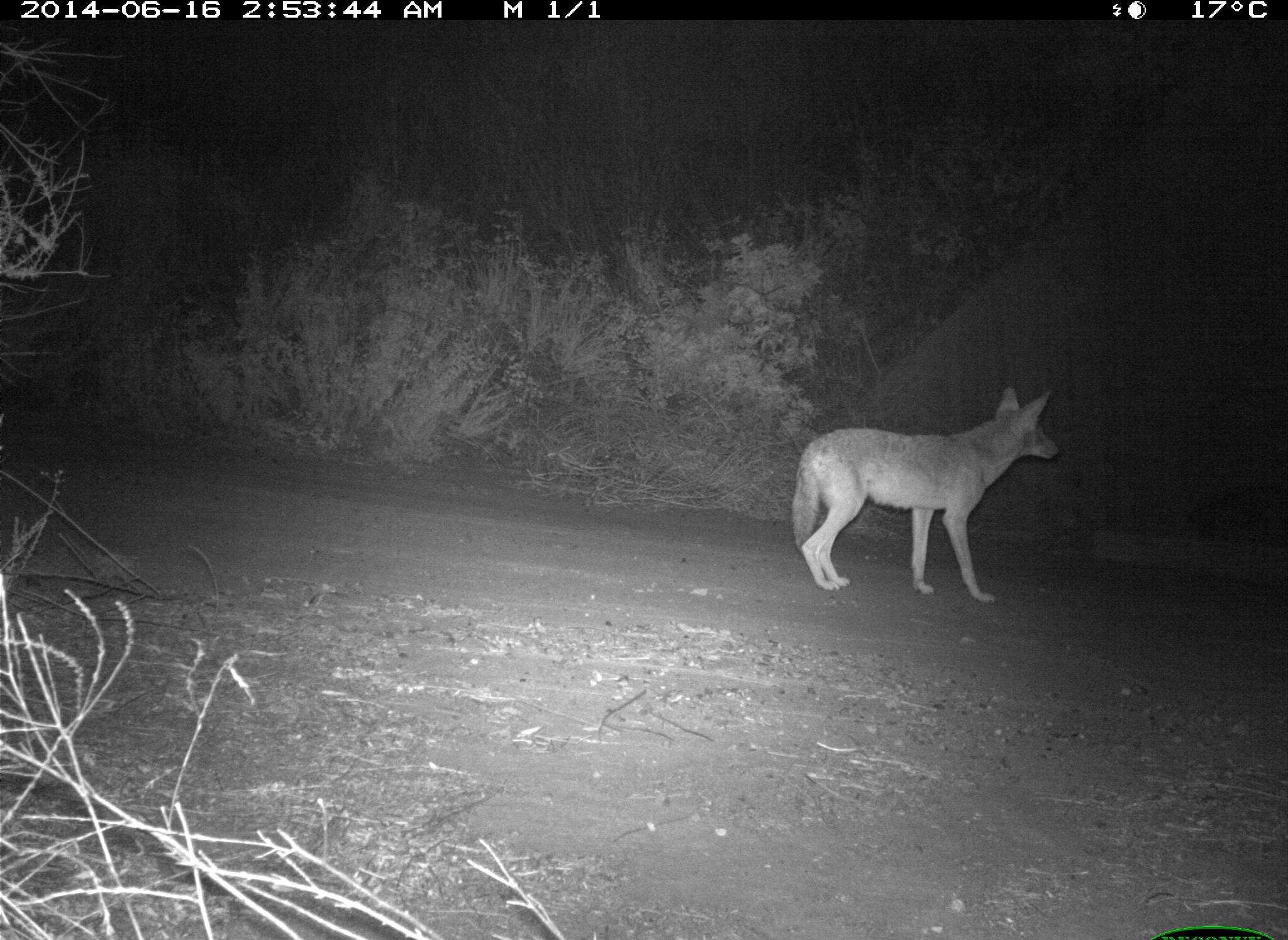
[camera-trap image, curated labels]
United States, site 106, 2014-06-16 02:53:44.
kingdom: Animalia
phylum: Chordata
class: Mammalia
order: Carnivora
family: Canidae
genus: Canis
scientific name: Canis latrans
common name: coyote